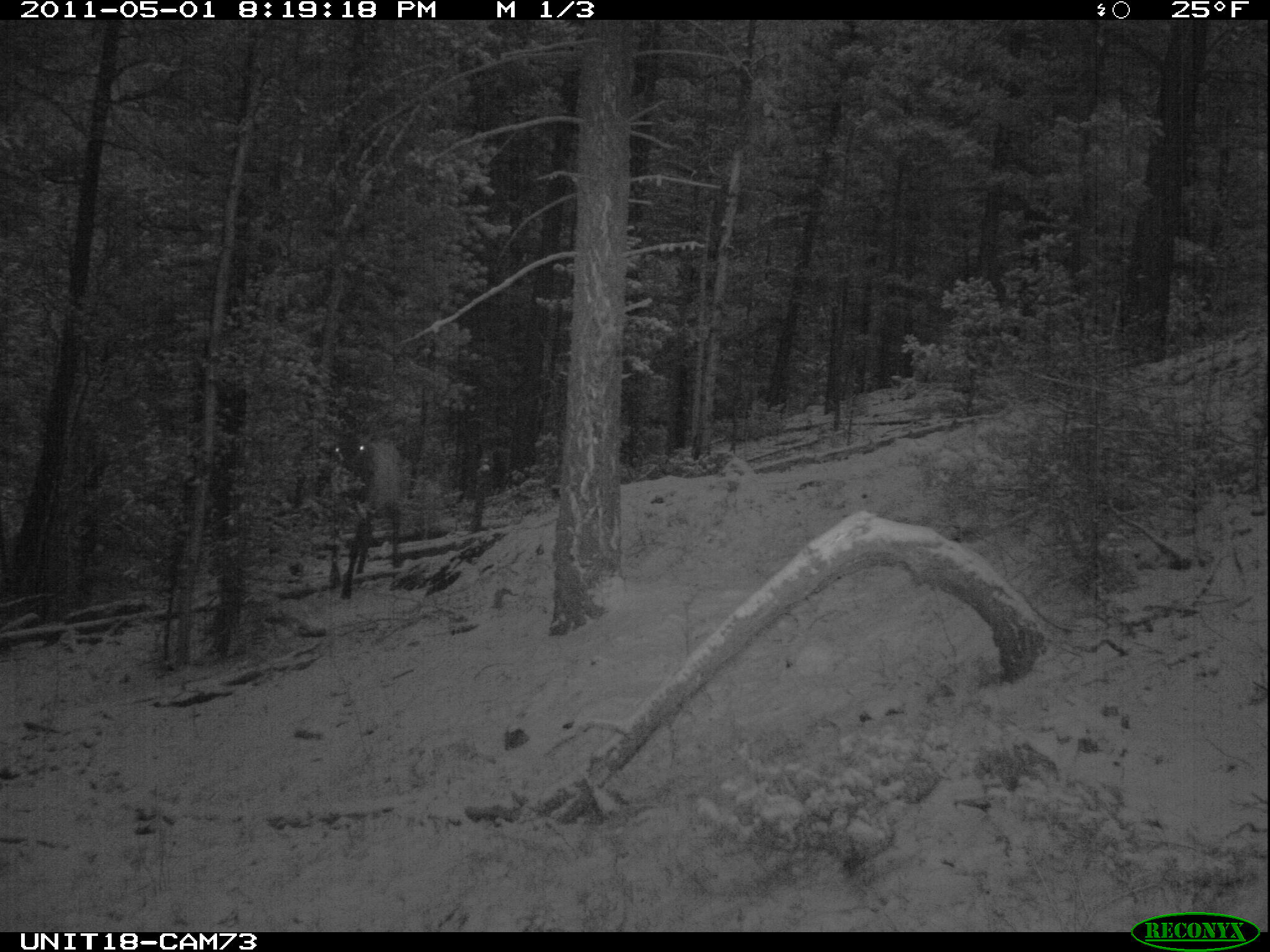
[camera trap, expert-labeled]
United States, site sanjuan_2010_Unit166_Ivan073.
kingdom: Animalia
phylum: Chordata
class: Mammalia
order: Artiodactyla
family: Cervidae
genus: Cervus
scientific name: Cervus elaphus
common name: red deer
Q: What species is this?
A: Cervus elaphus (red deer).